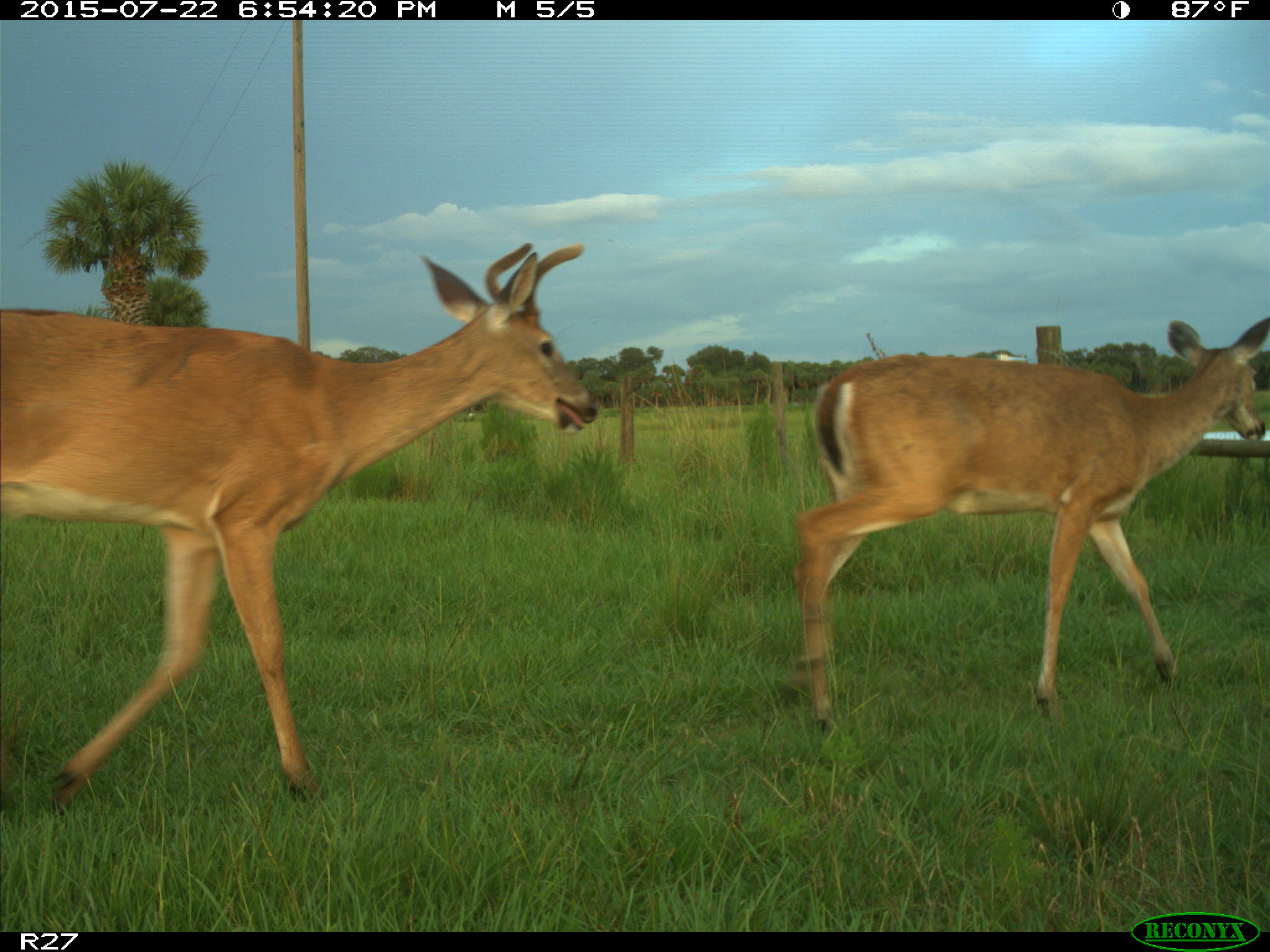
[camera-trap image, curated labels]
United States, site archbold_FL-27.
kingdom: Animalia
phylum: Chordata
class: Mammalia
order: Artiodactyla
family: Cervidae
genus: Odocoileus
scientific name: Odocoileus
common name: deer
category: unidentified deer